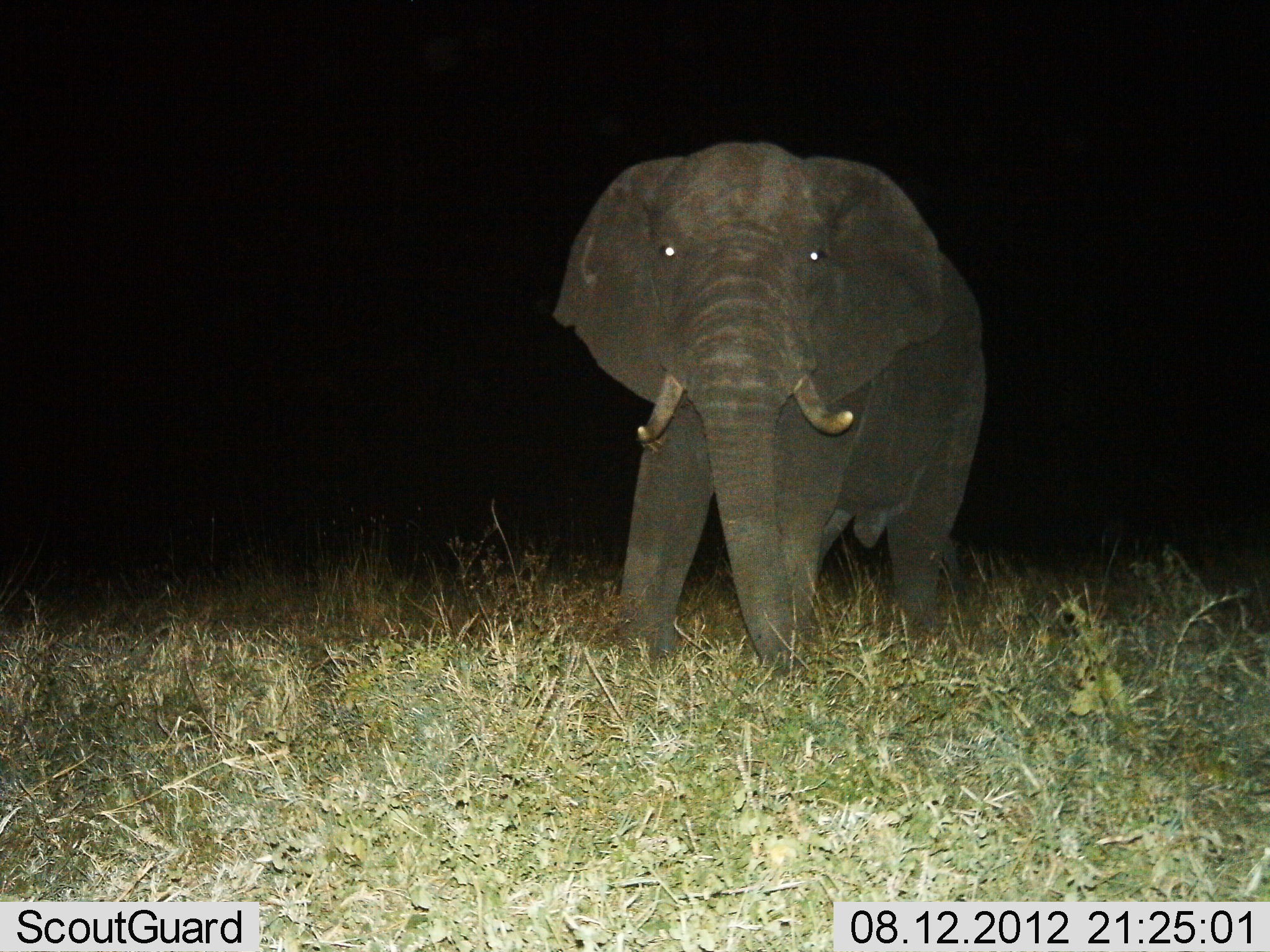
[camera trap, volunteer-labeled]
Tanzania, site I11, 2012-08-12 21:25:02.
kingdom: Animalia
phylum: Chordata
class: Mammalia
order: Proboscidea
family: Elephantidae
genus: Loxodonta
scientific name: Loxodonta africana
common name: african bush elephant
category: elephant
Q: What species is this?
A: Elephant (african bush elephant) (Loxodonta africana).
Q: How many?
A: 1.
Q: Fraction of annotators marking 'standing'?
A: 80%.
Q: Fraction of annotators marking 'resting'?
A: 0%.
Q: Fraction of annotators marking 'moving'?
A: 20%.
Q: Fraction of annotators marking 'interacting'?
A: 0%.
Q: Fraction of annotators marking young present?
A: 0%.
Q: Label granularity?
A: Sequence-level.